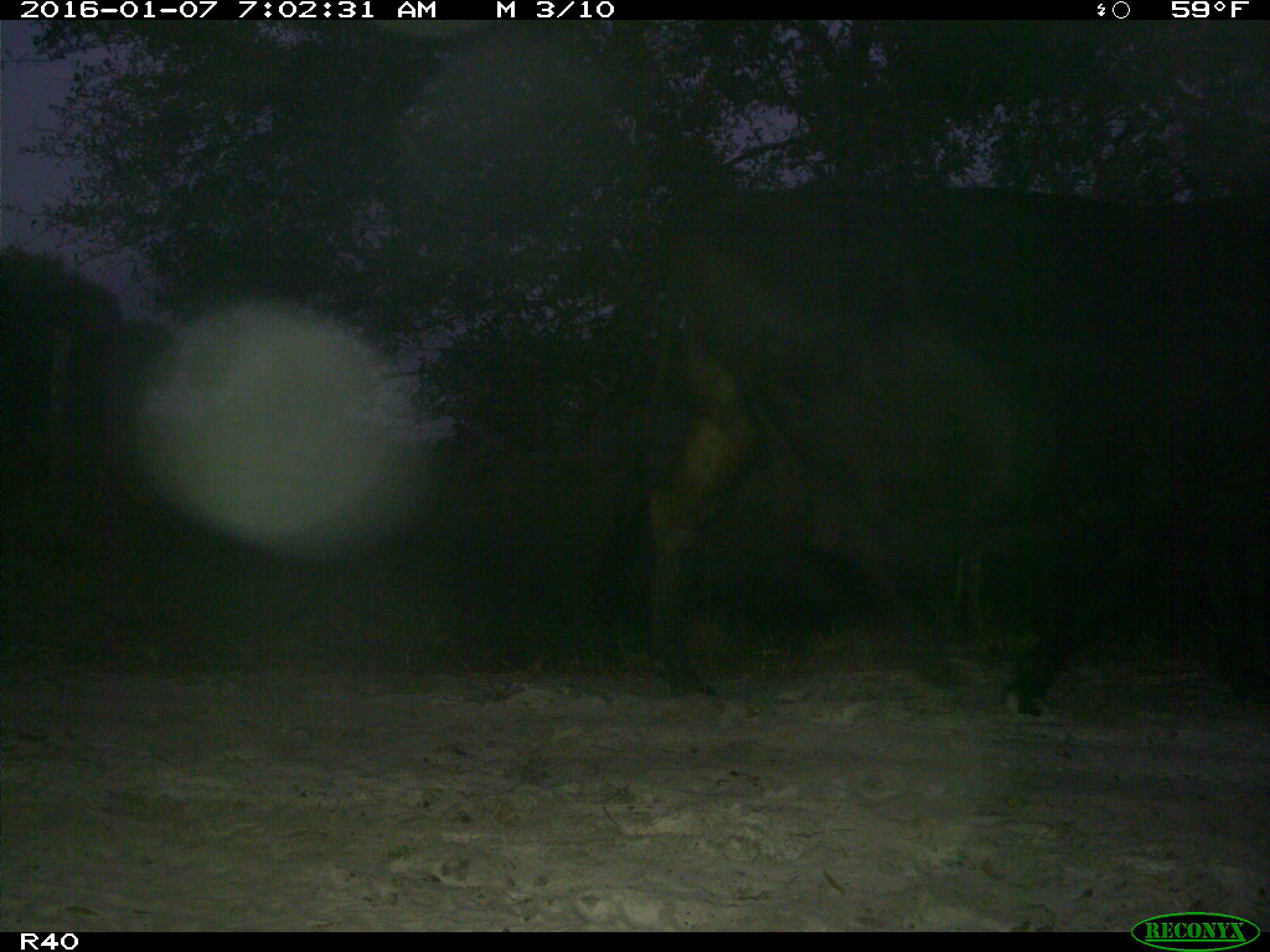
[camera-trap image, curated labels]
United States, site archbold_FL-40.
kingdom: Animalia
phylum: Chordata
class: Mammalia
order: Artiodactyla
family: Bovidae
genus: Bos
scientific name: Bos taurus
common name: domestic cow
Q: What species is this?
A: Bos taurus (domestic cow).